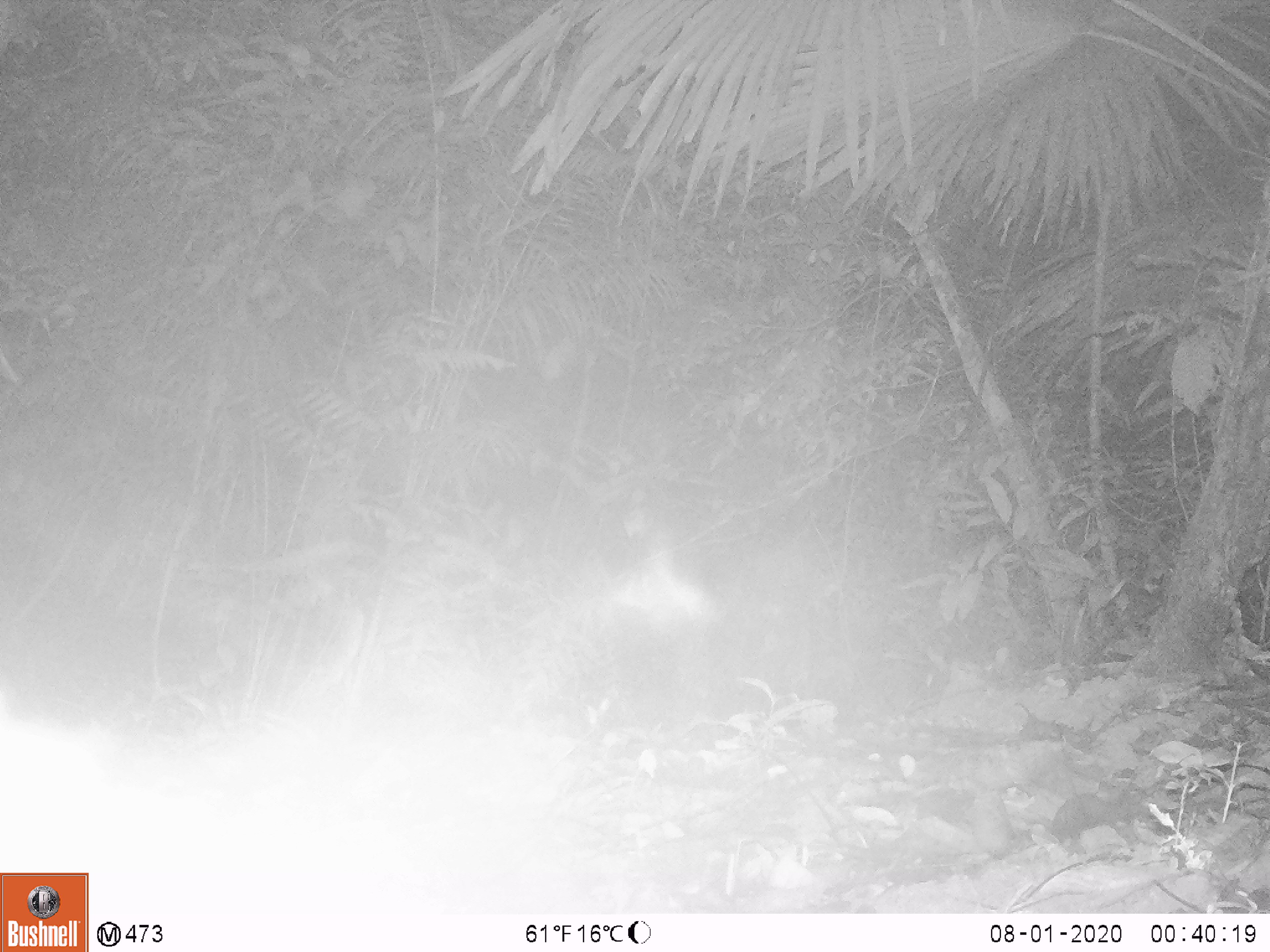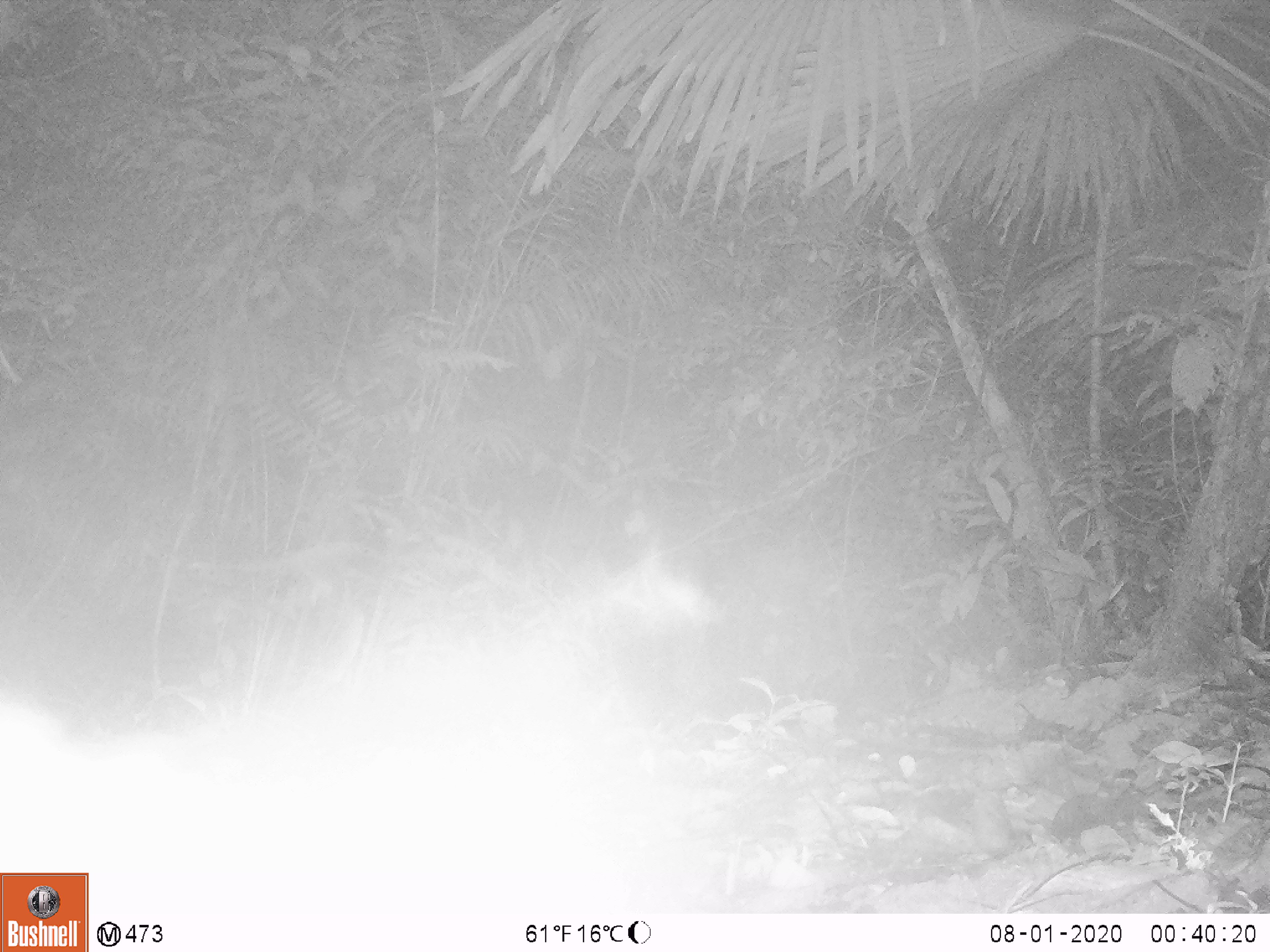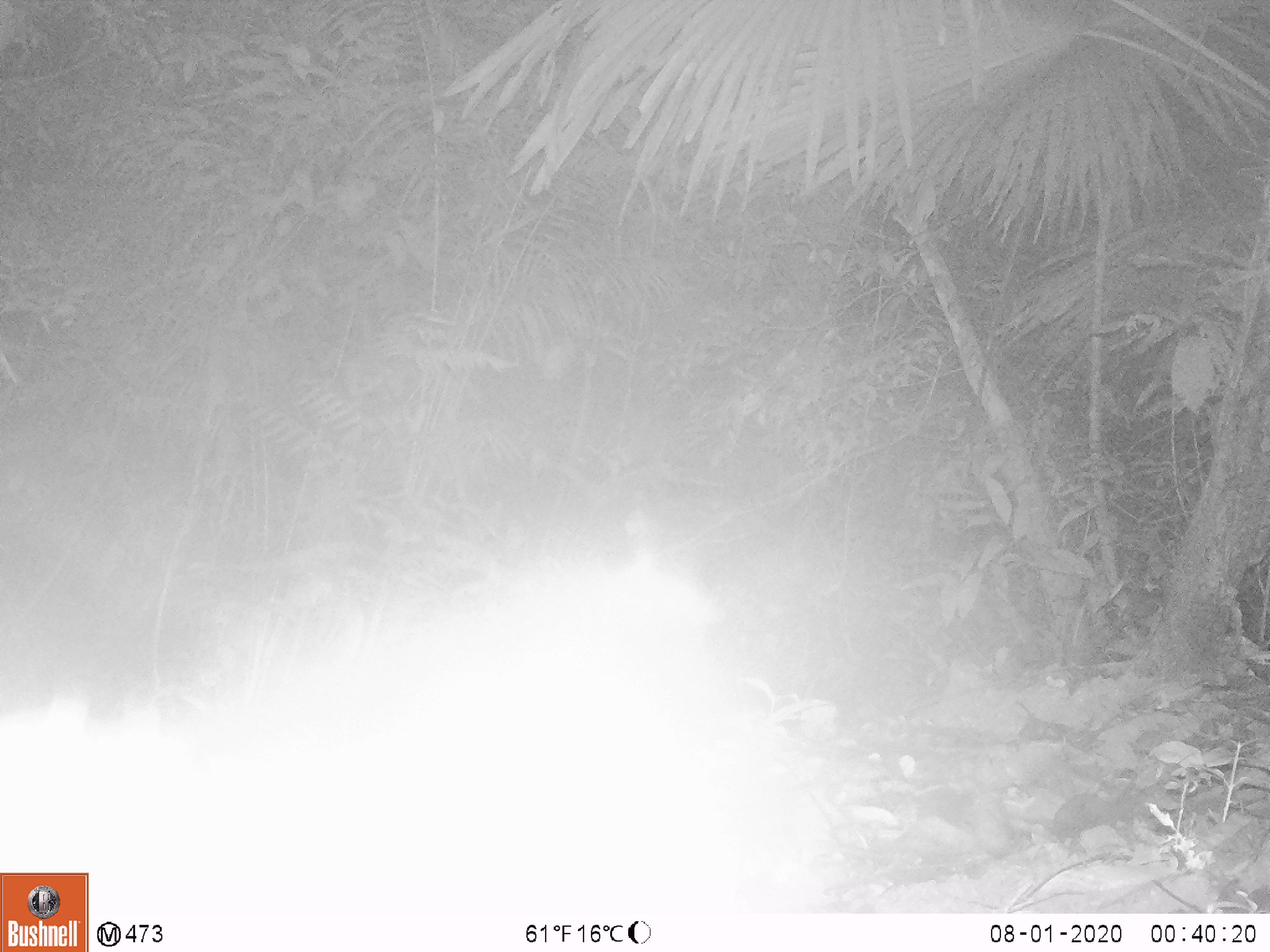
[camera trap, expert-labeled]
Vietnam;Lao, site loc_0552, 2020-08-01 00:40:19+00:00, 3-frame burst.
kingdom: Animalia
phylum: Chordata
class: Mammalia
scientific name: Mammalia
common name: mammal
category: unidentified small mammal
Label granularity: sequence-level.